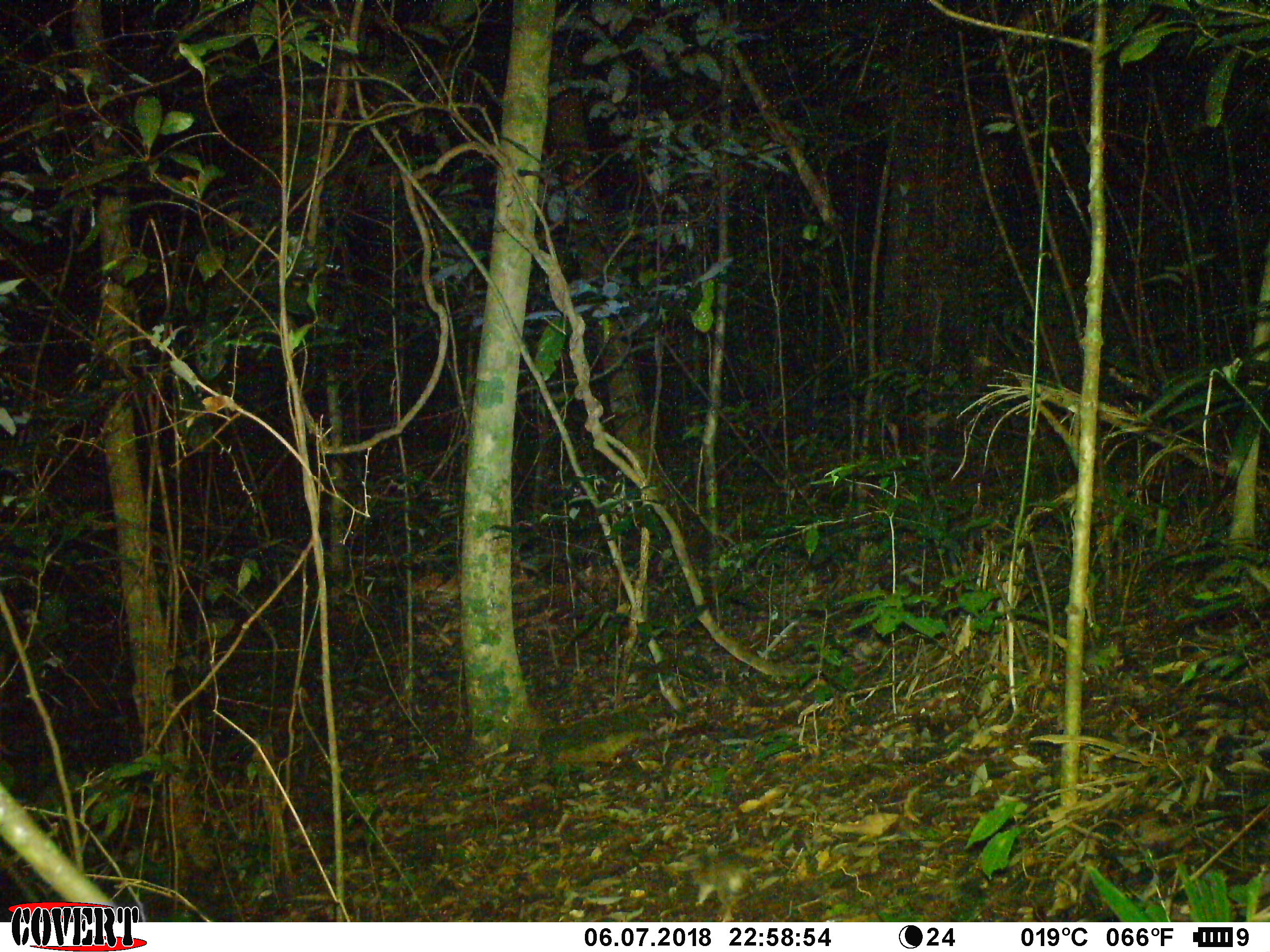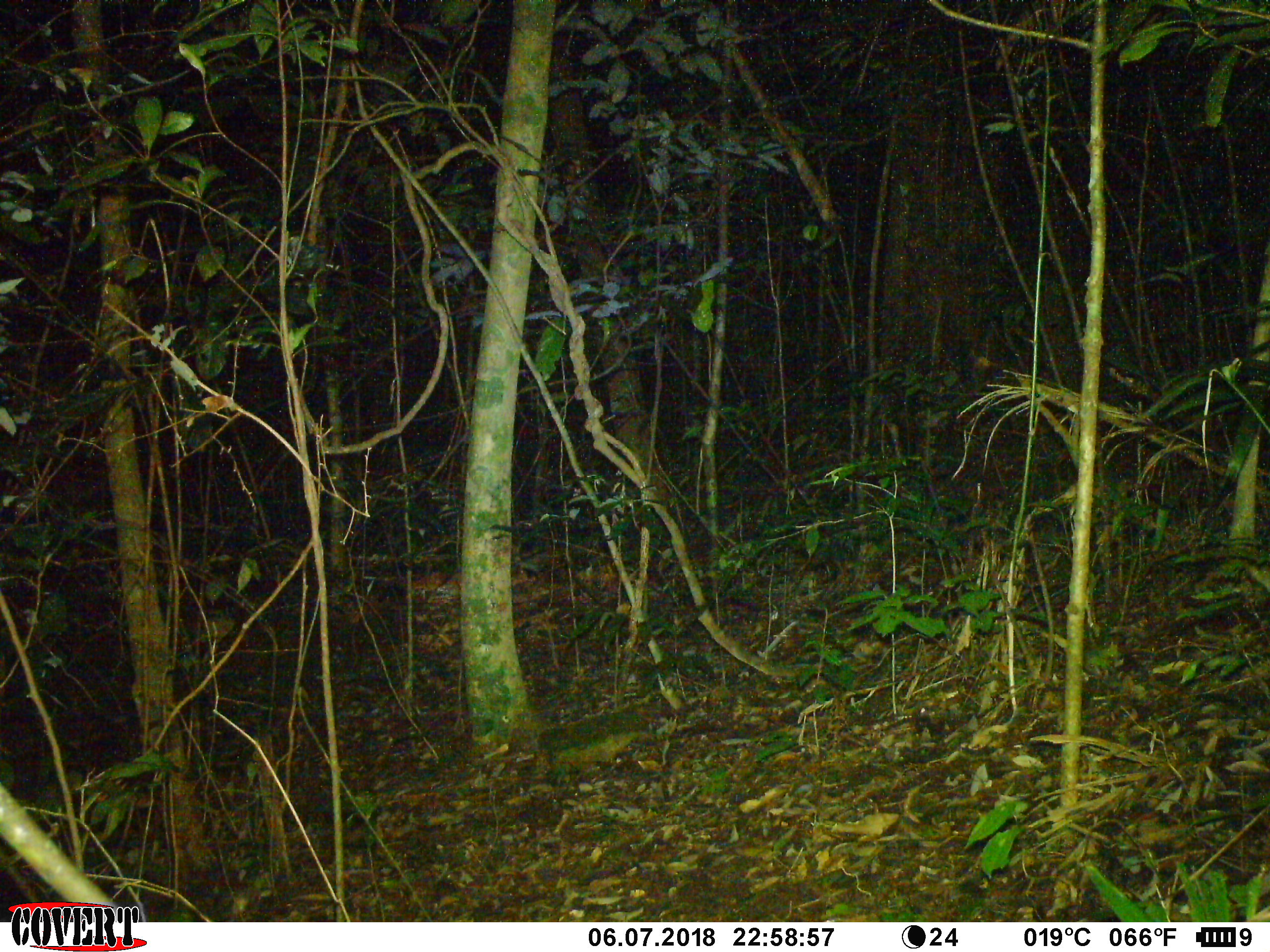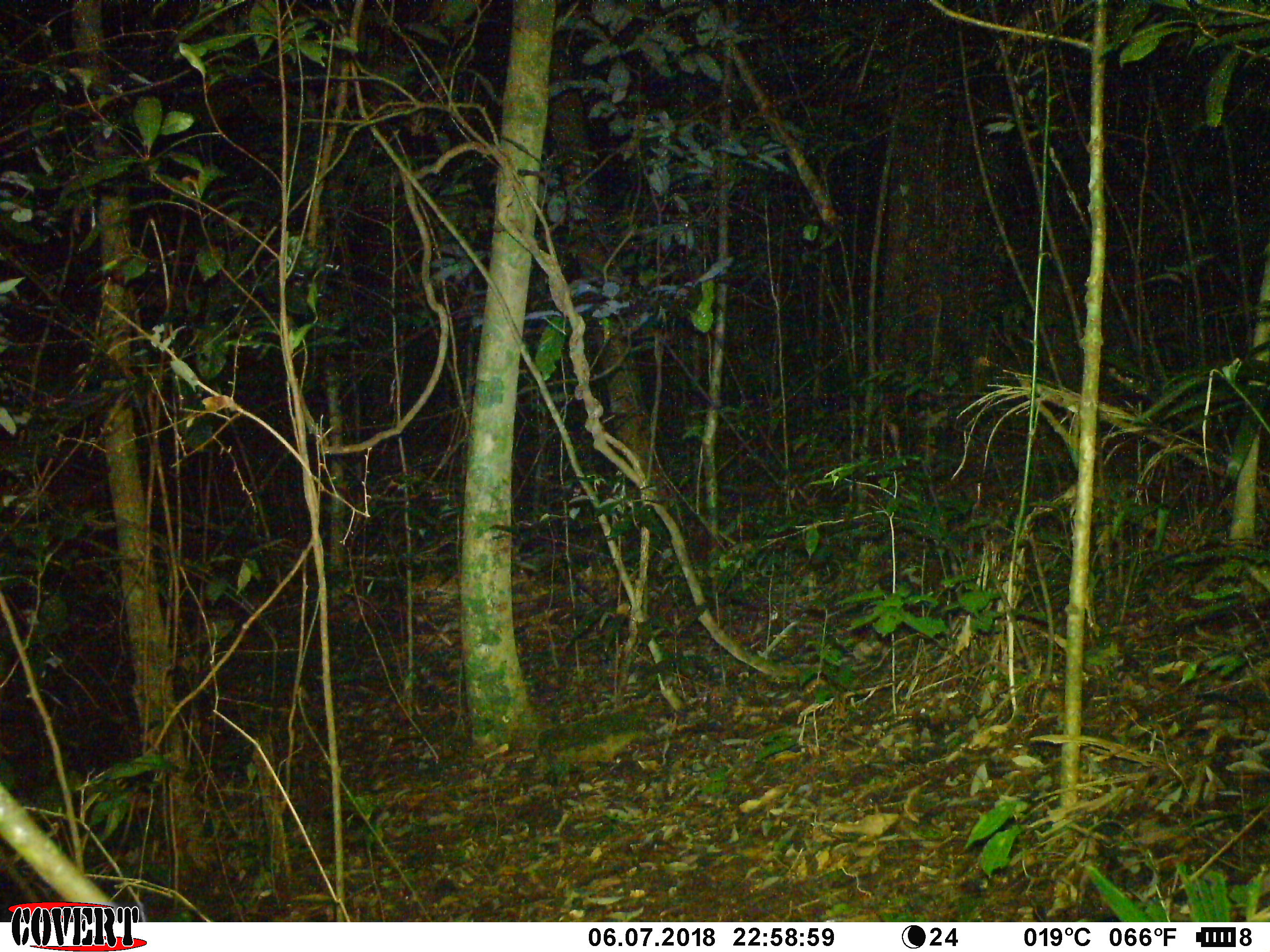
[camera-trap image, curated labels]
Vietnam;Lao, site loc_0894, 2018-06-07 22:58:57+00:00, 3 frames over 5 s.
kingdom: Animalia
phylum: Chordata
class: Mammalia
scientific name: Mammalia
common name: mammal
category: unidentified small mammal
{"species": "unidentified small mammal (mammal) (Mammalia)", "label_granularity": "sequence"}